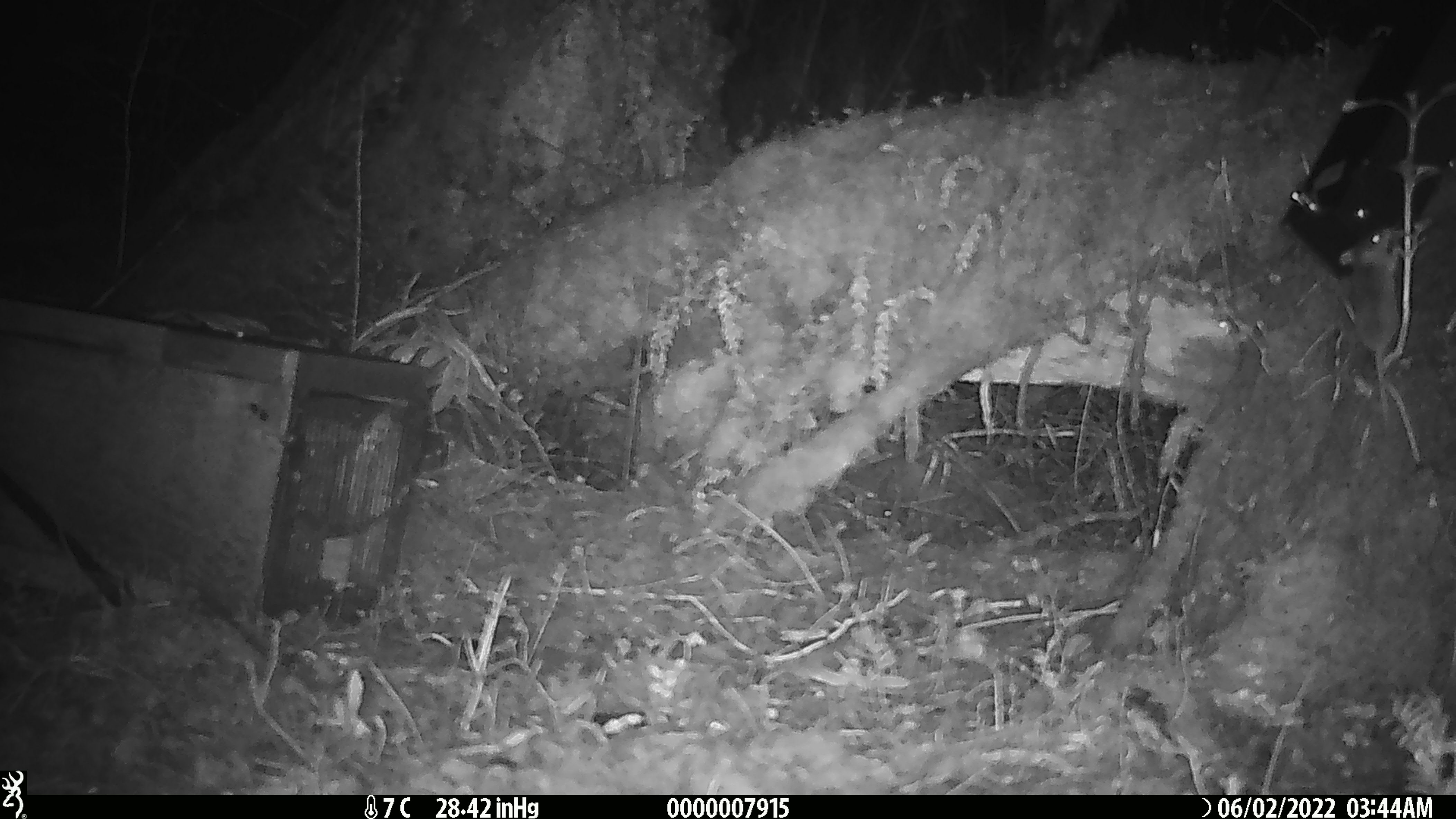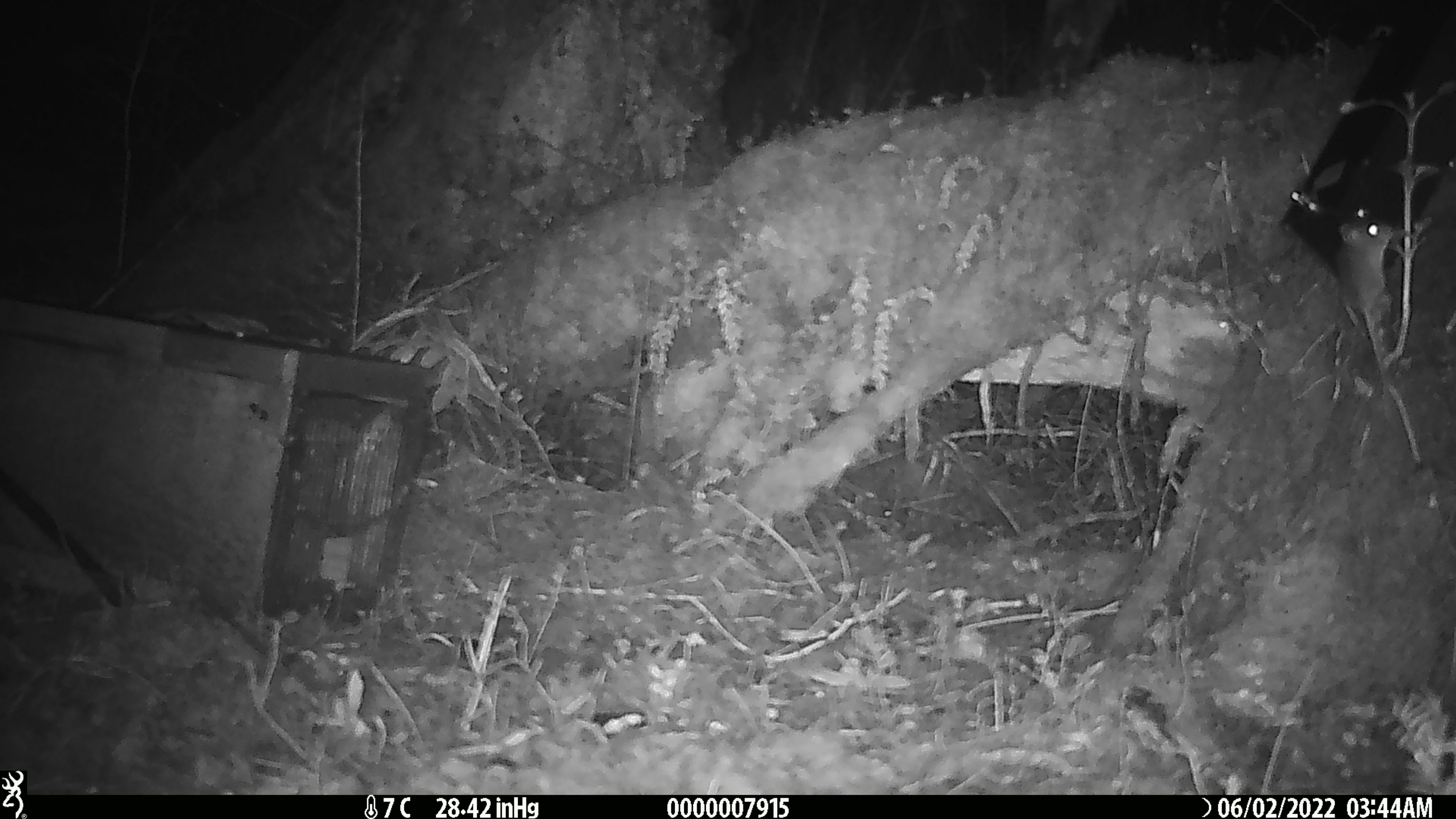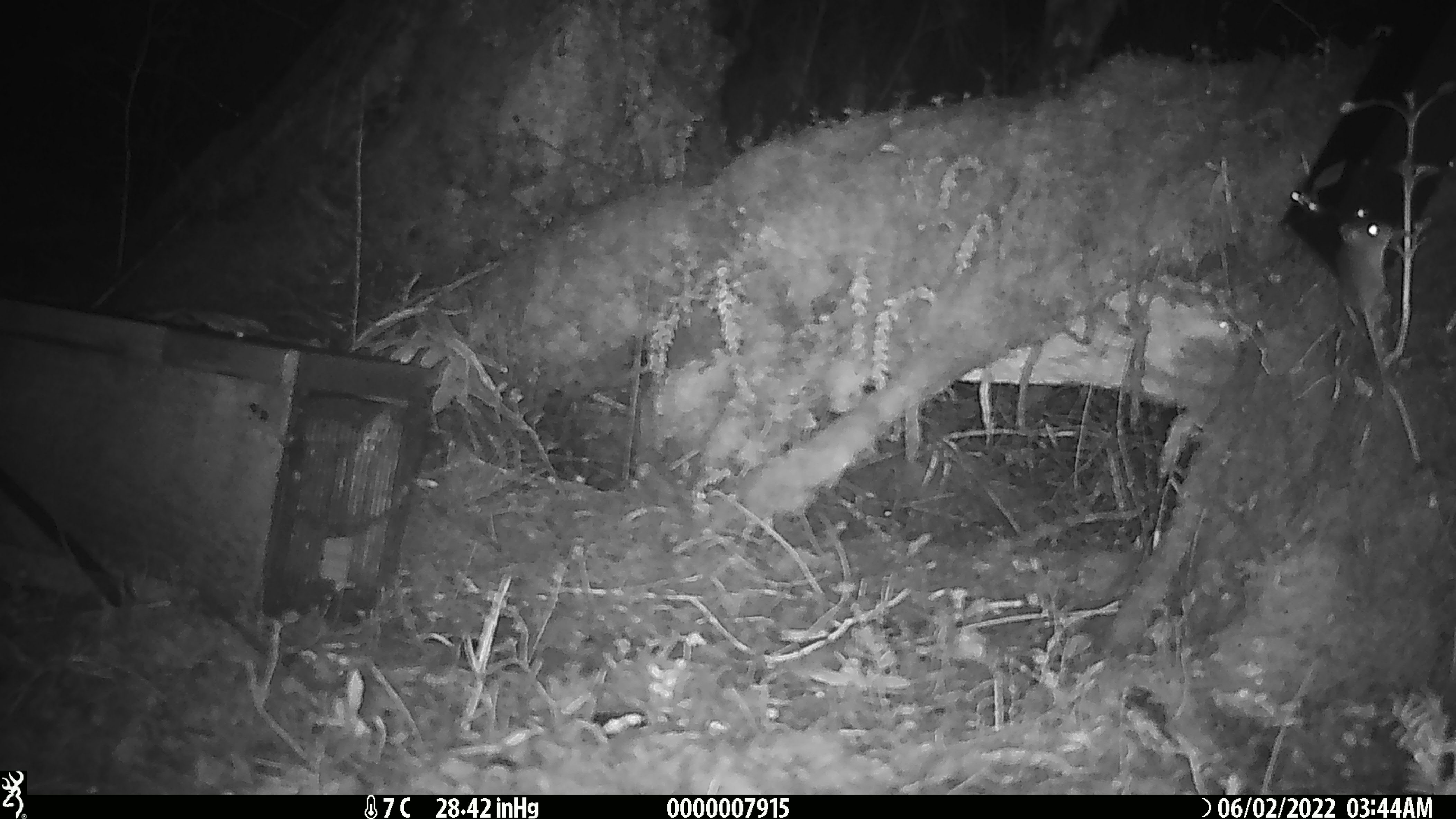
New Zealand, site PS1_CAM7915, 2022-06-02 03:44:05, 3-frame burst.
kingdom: Animalia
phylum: Chordata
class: Mammalia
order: Rodentia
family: Muridae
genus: Mus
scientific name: Mus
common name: mouse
Mouse (Mus).